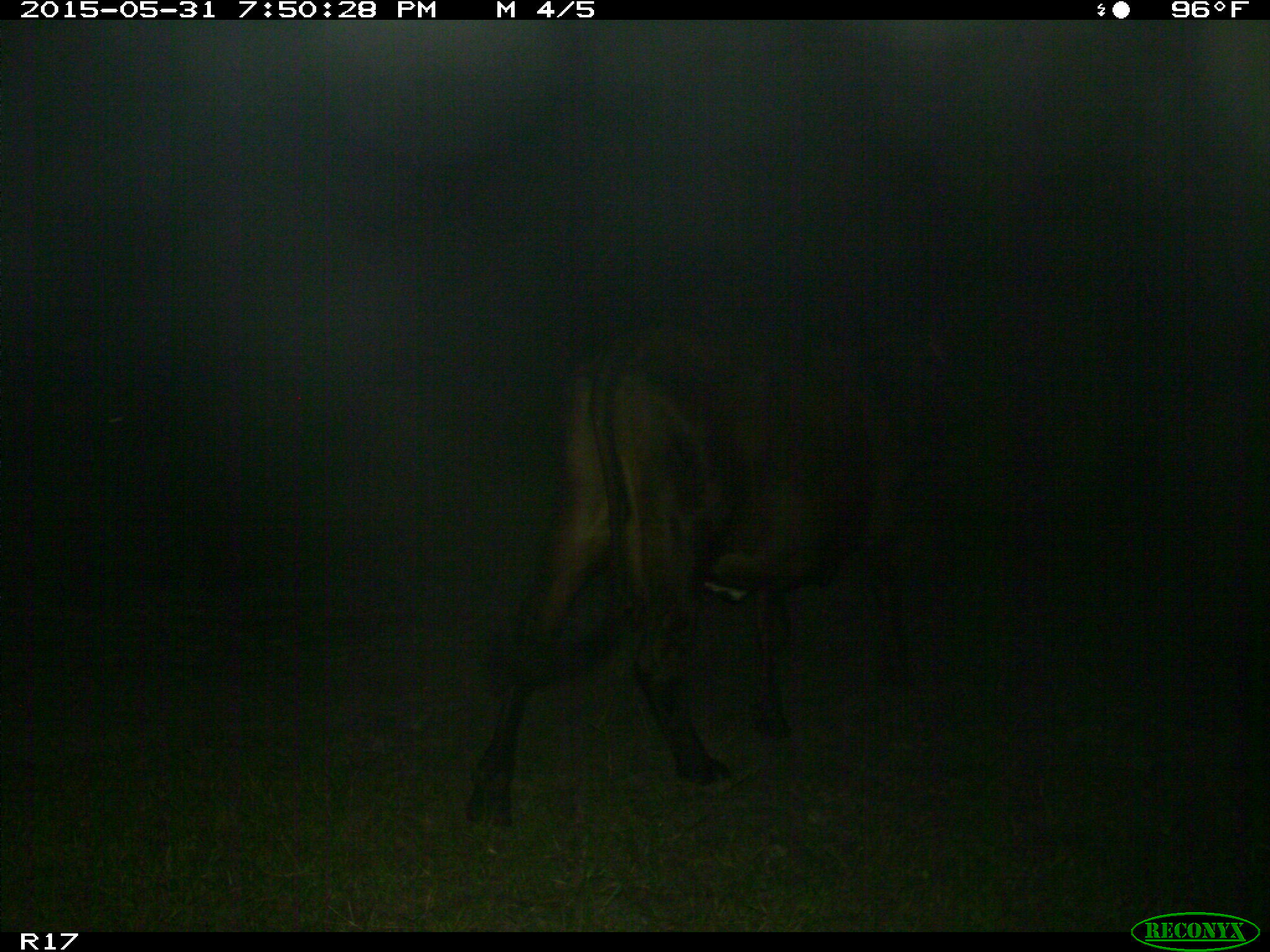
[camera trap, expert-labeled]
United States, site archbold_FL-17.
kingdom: Animalia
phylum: Chordata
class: Mammalia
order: Artiodactyla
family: Bovidae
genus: Bos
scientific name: Bos taurus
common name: domestic cow